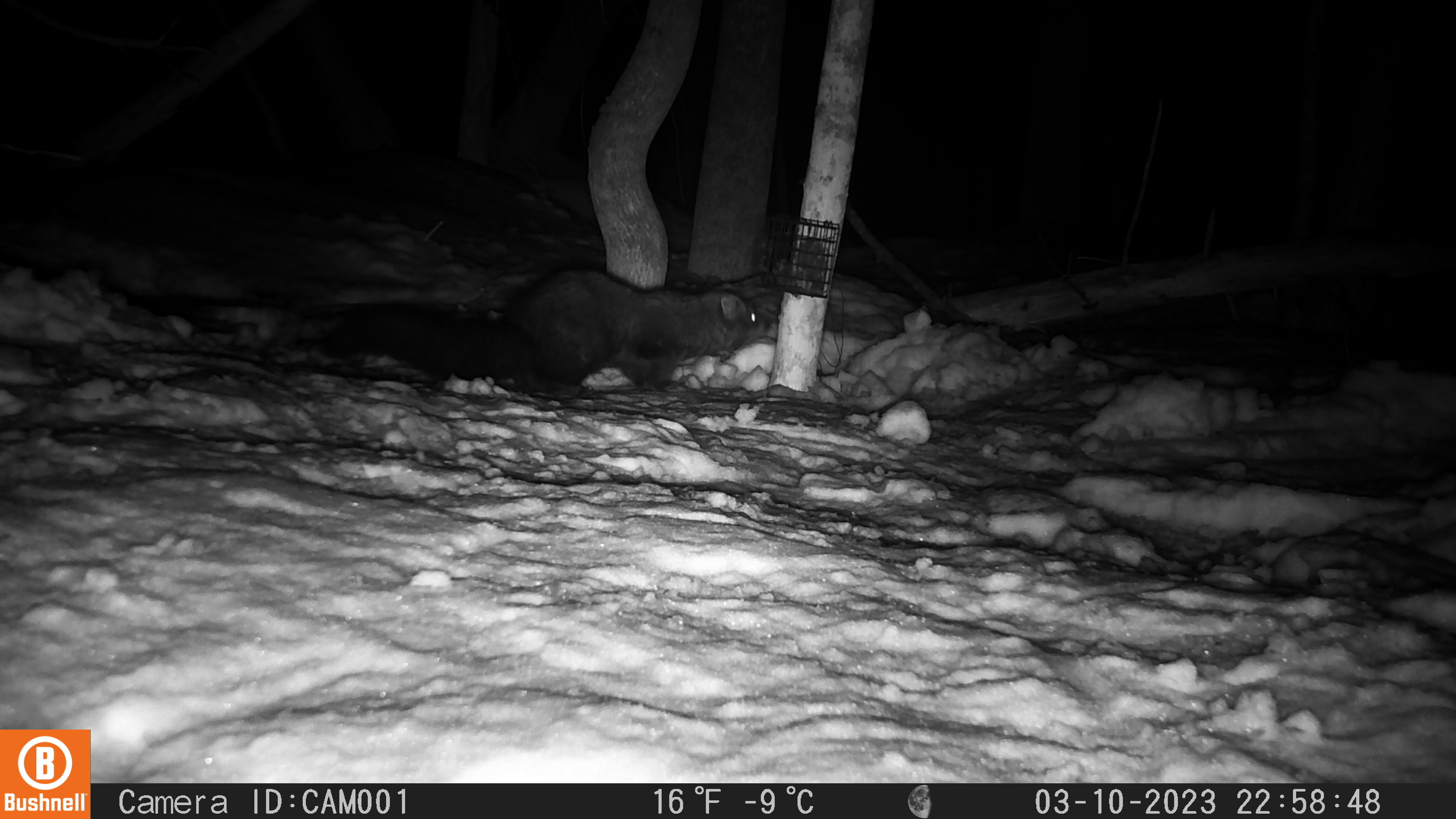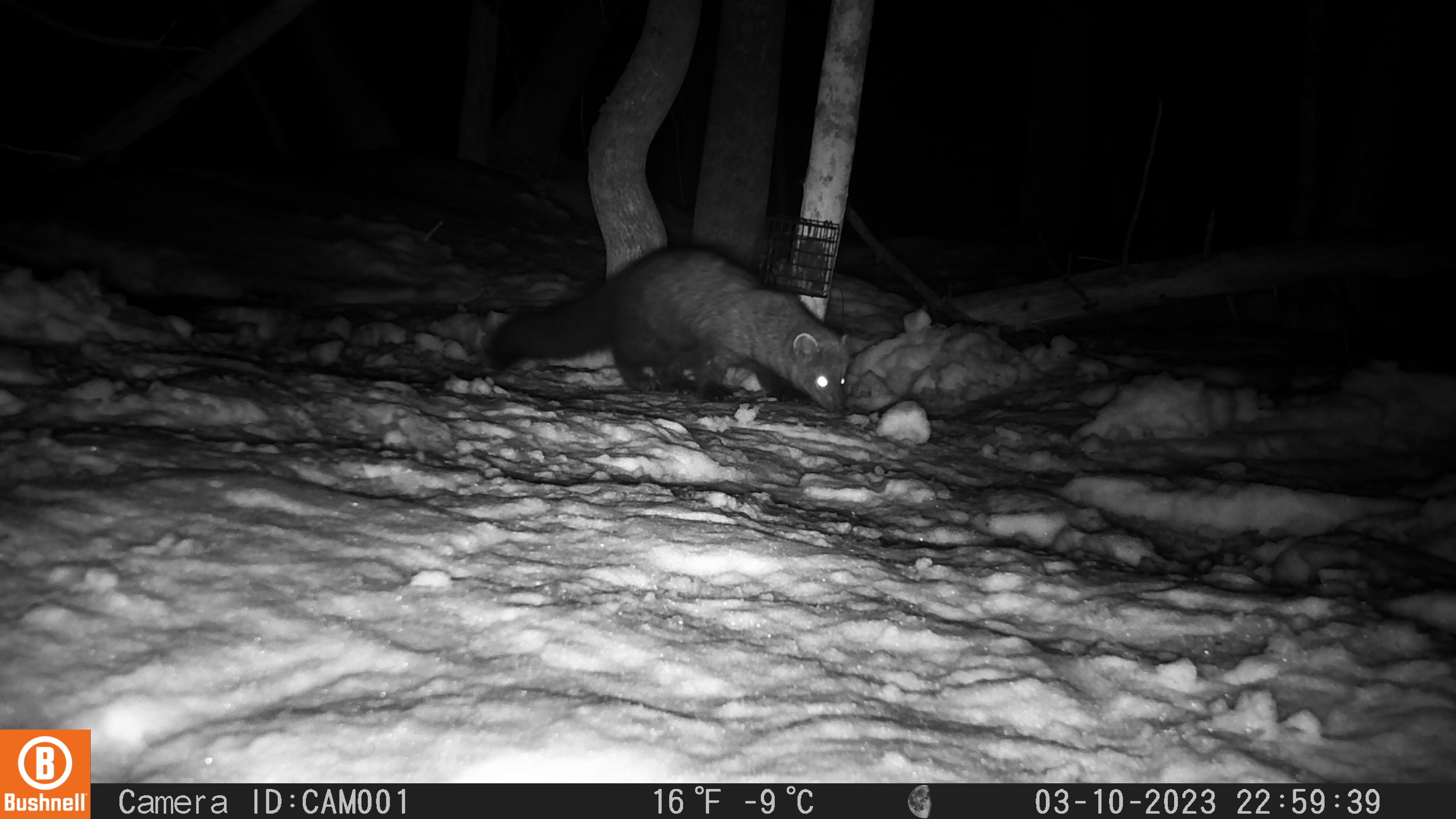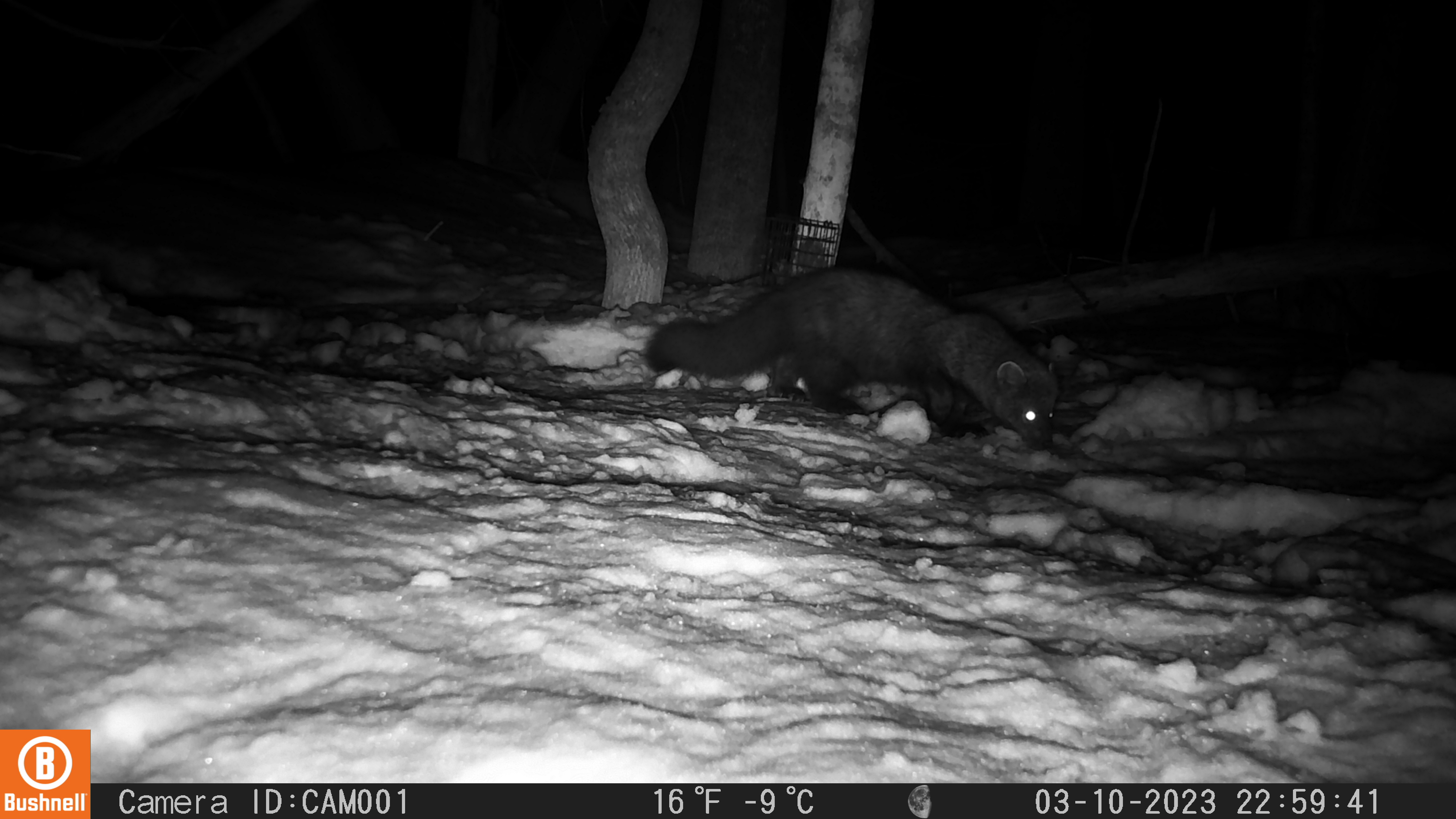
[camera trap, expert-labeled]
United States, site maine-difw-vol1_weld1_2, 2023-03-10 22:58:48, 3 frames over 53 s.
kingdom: Animalia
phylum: Chordata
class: Mammalia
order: Carnivora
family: Mustelidae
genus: Pekania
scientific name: Pekania pennanti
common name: fisher